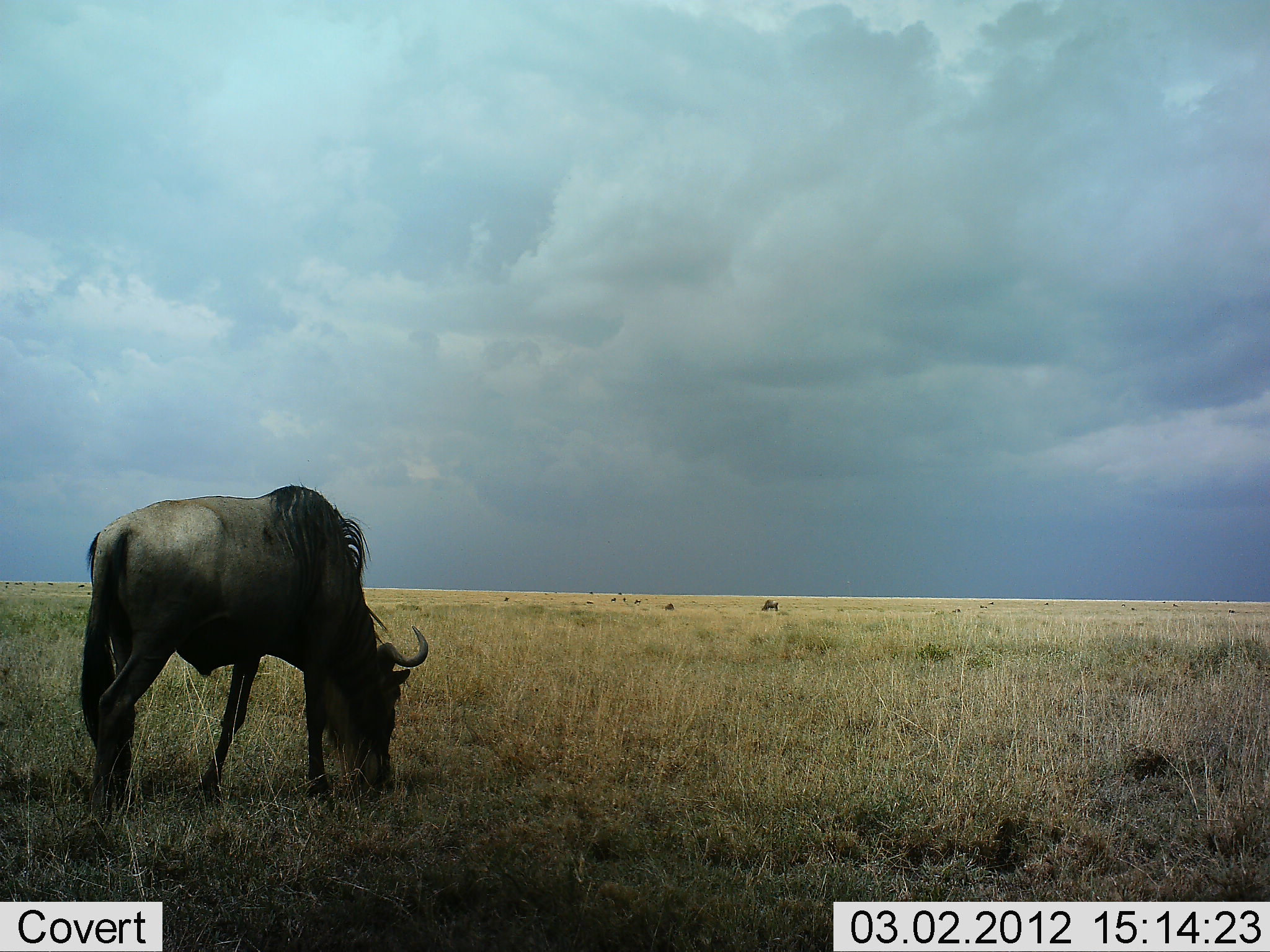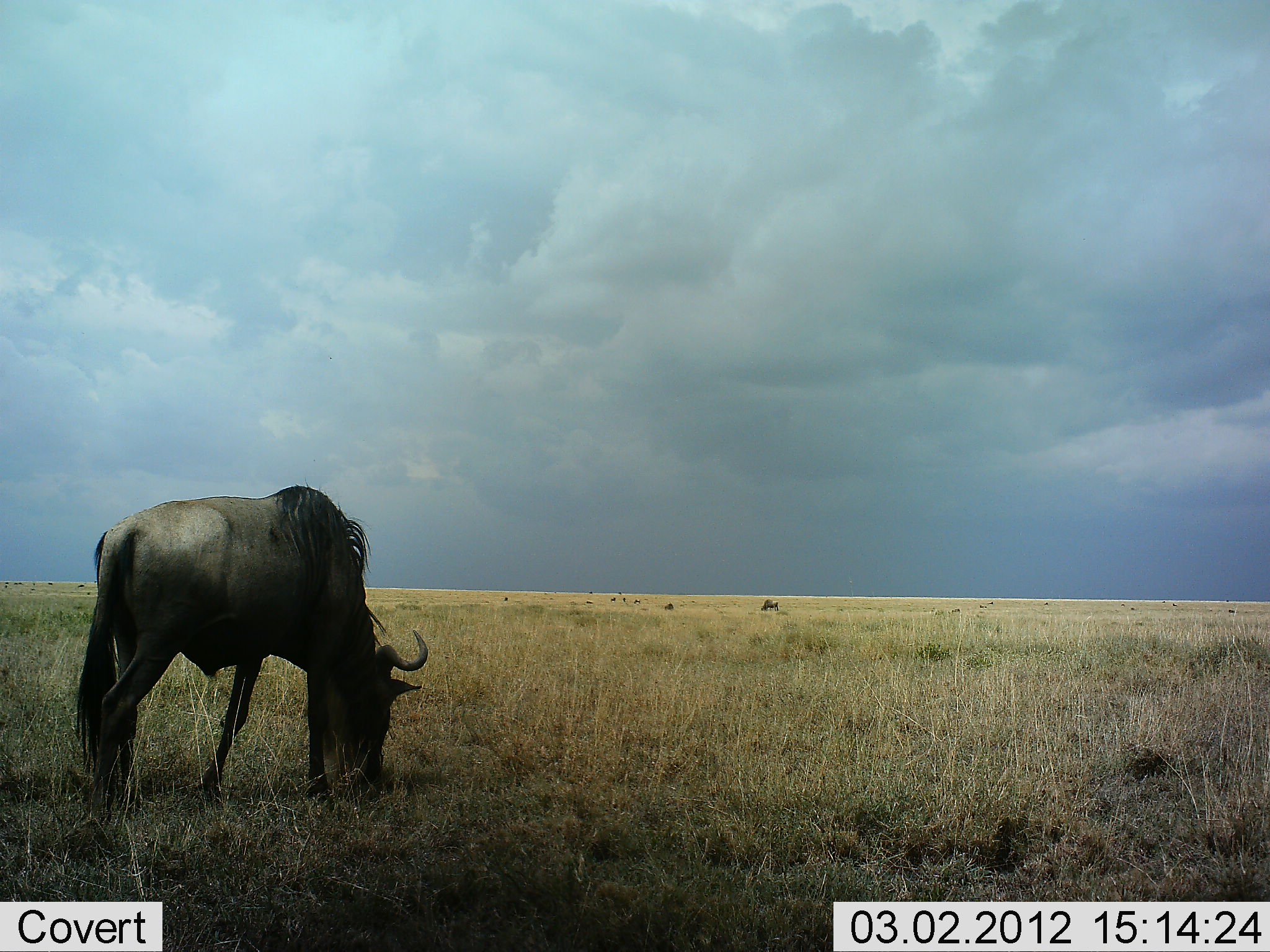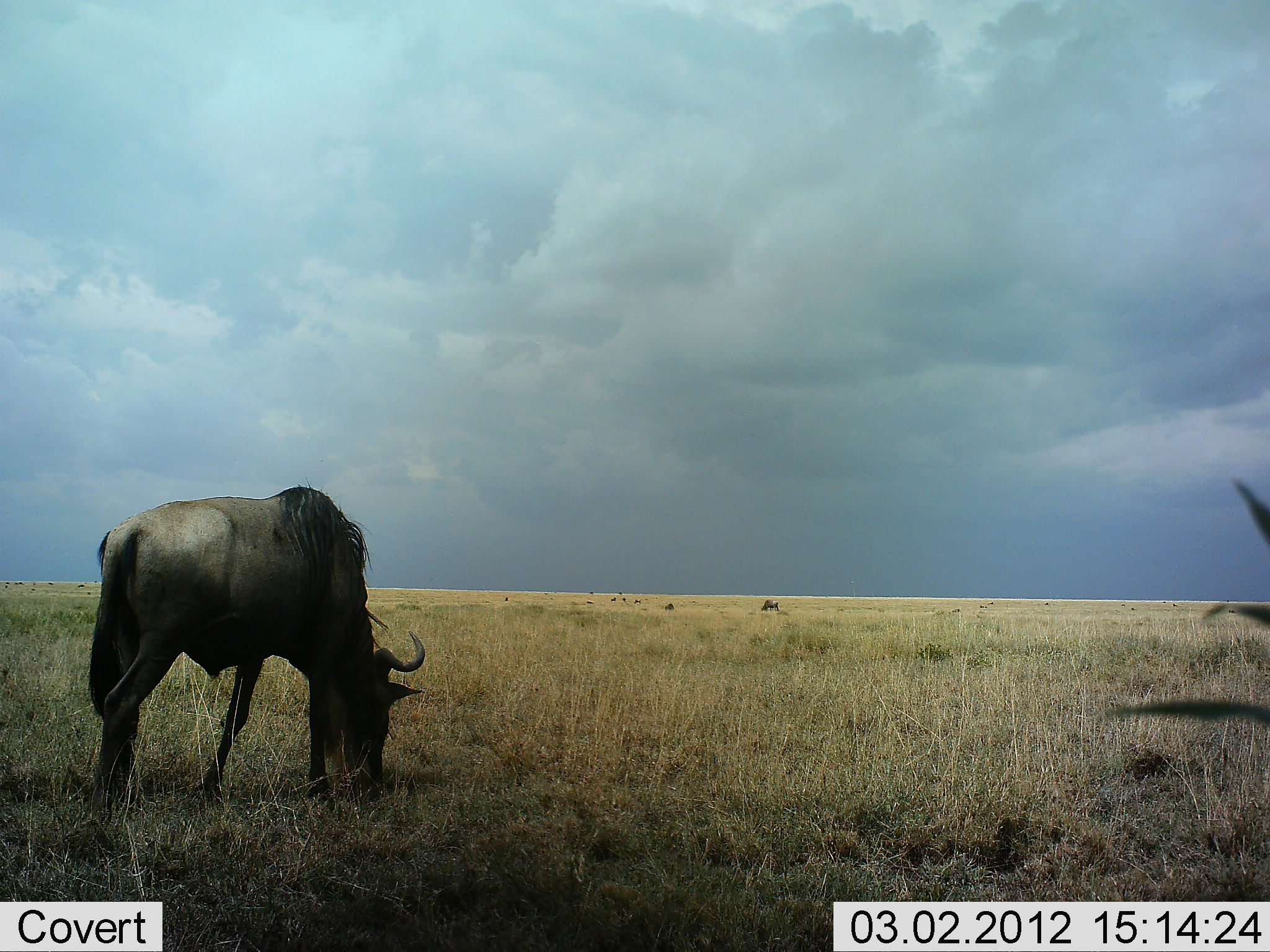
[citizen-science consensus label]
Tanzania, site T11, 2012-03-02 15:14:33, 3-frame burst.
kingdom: Animalia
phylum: Chordata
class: Mammalia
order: Artiodactyla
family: Bovidae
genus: Connochaetes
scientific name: Connochaetes taurinus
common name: blue wildebeest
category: wildebeest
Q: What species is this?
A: Wildebeest (blue wildebeest) (Connochaetes taurinus).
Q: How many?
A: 1.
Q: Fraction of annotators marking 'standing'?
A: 30%.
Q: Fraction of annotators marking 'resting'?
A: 0%.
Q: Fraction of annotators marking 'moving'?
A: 0%.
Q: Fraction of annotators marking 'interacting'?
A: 0%.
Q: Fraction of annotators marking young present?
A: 0%.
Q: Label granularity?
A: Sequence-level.